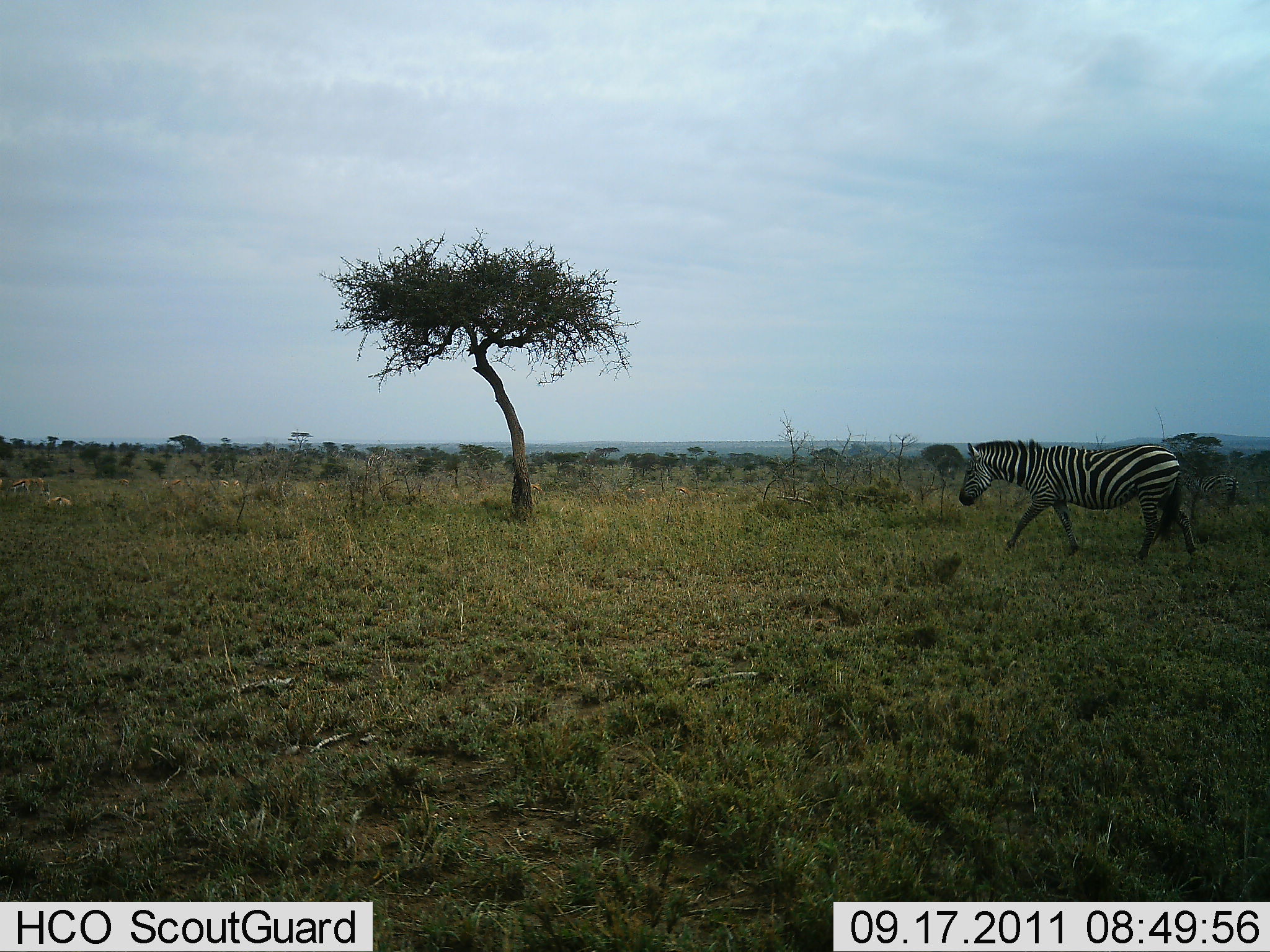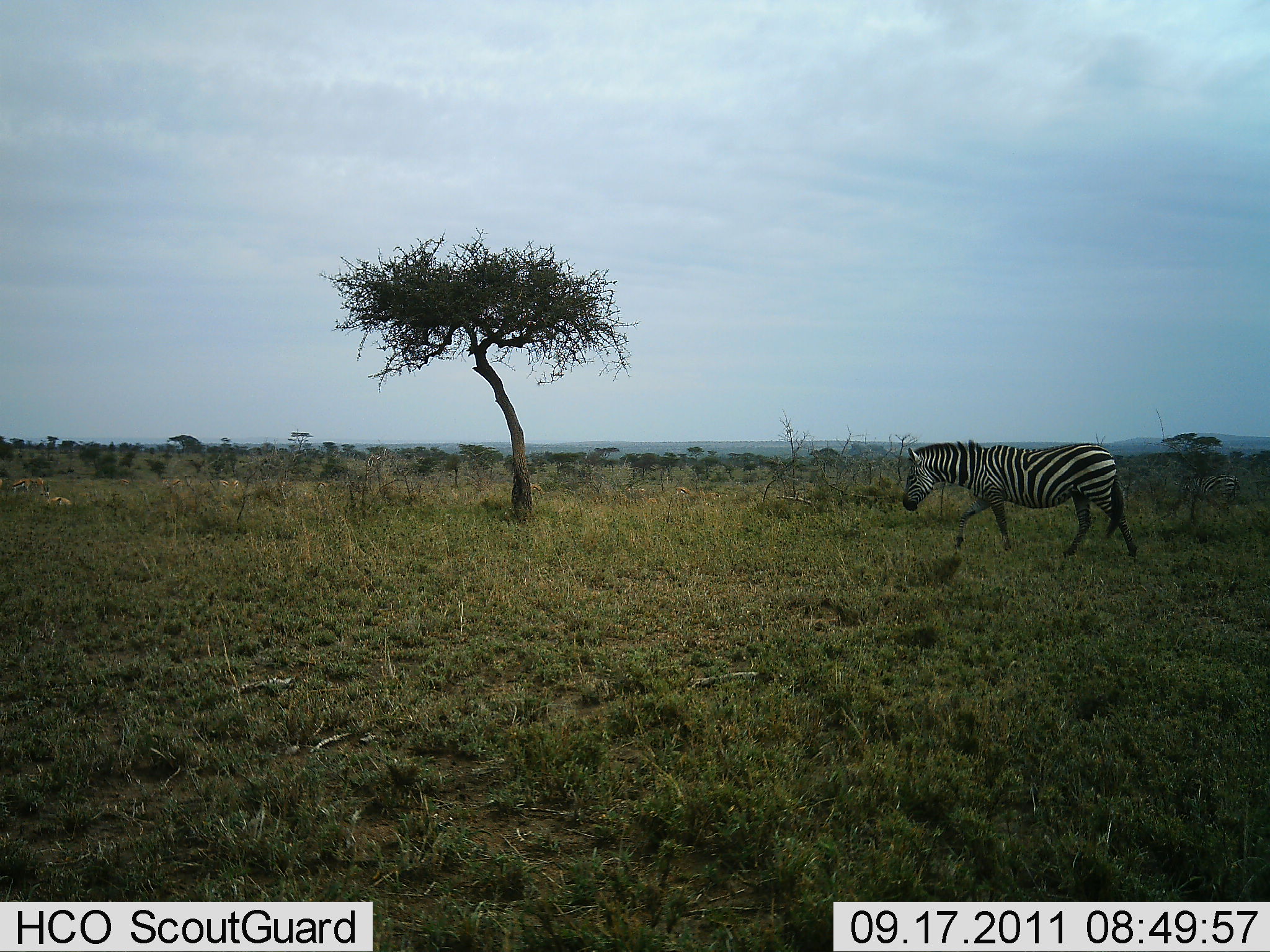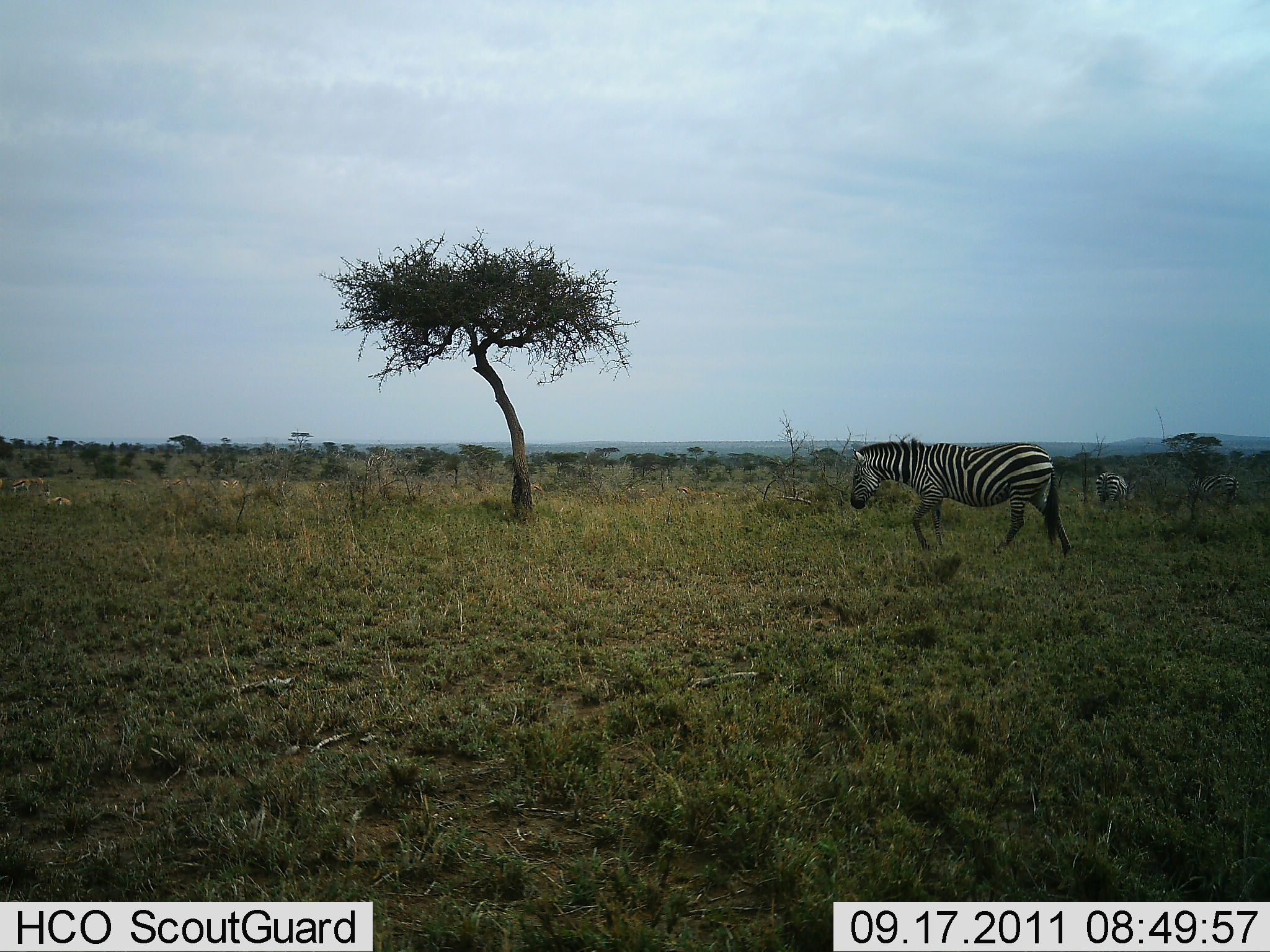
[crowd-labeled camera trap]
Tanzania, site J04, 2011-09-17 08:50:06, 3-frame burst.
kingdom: Animalia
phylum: Chordata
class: Mammalia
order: Perissodactyla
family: Equidae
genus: Equus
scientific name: Equus quagga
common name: plains zebra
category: zebra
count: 1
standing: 27%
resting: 9%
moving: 91%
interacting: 0%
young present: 0%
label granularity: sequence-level